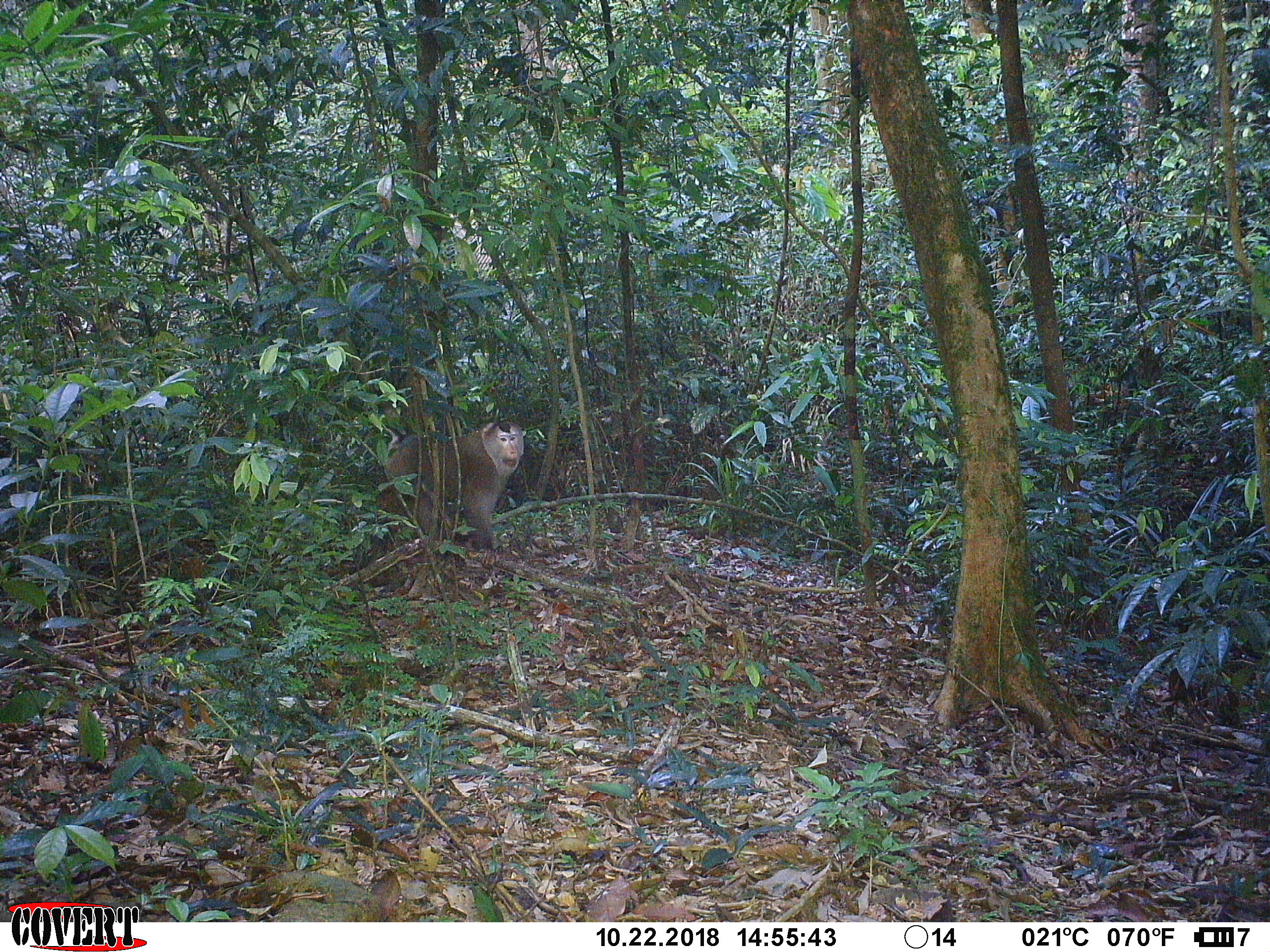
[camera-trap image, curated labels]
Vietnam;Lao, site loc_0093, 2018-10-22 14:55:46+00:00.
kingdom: Animalia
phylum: Chordata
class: Mammalia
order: Primates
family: Cercopithecidae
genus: Macaca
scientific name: Macaca nemestrina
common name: pig-tailed macaque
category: pig tailed macaque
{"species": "pig tailed macaque (pig-tailed macaque) (Macaca nemestrina)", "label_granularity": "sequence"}